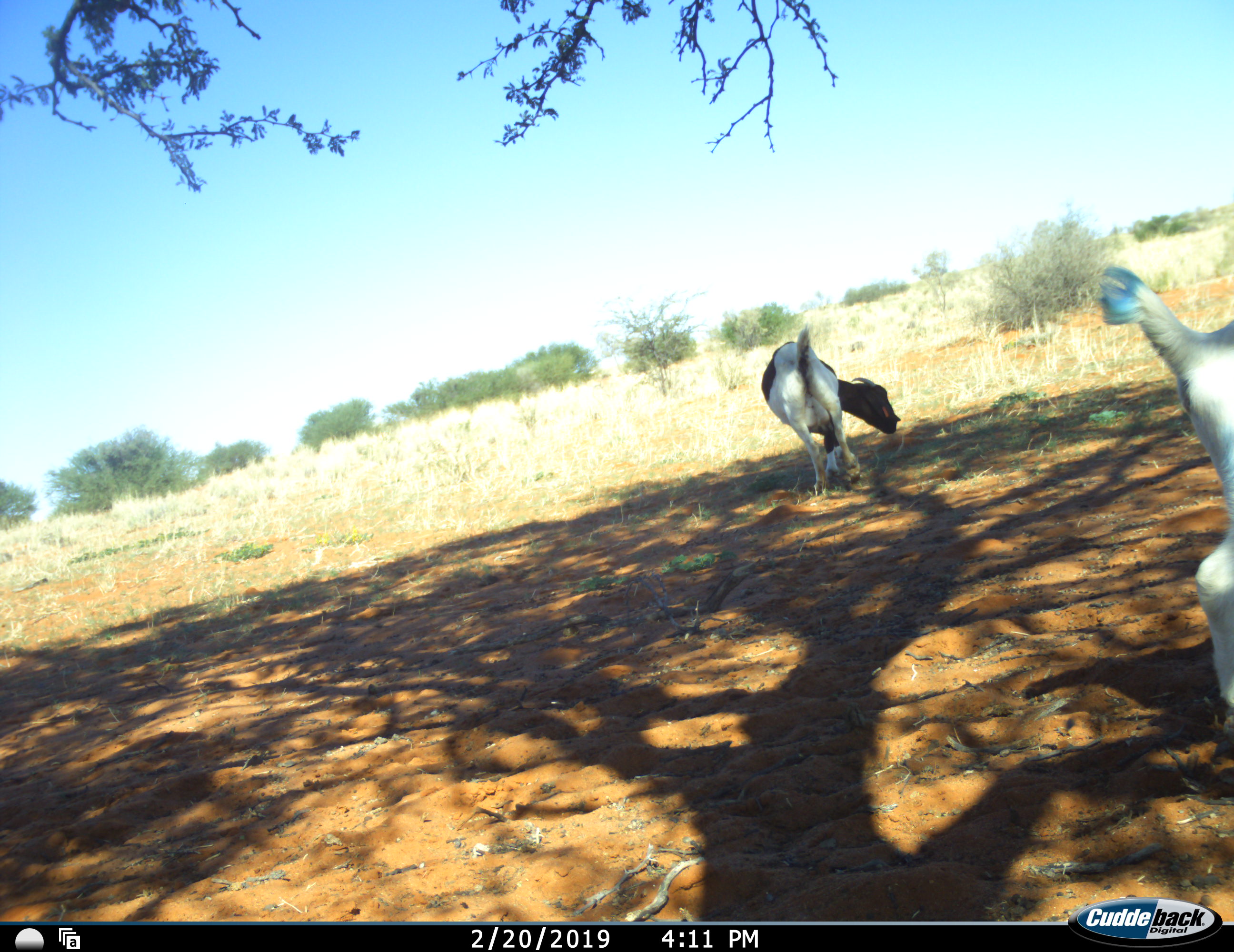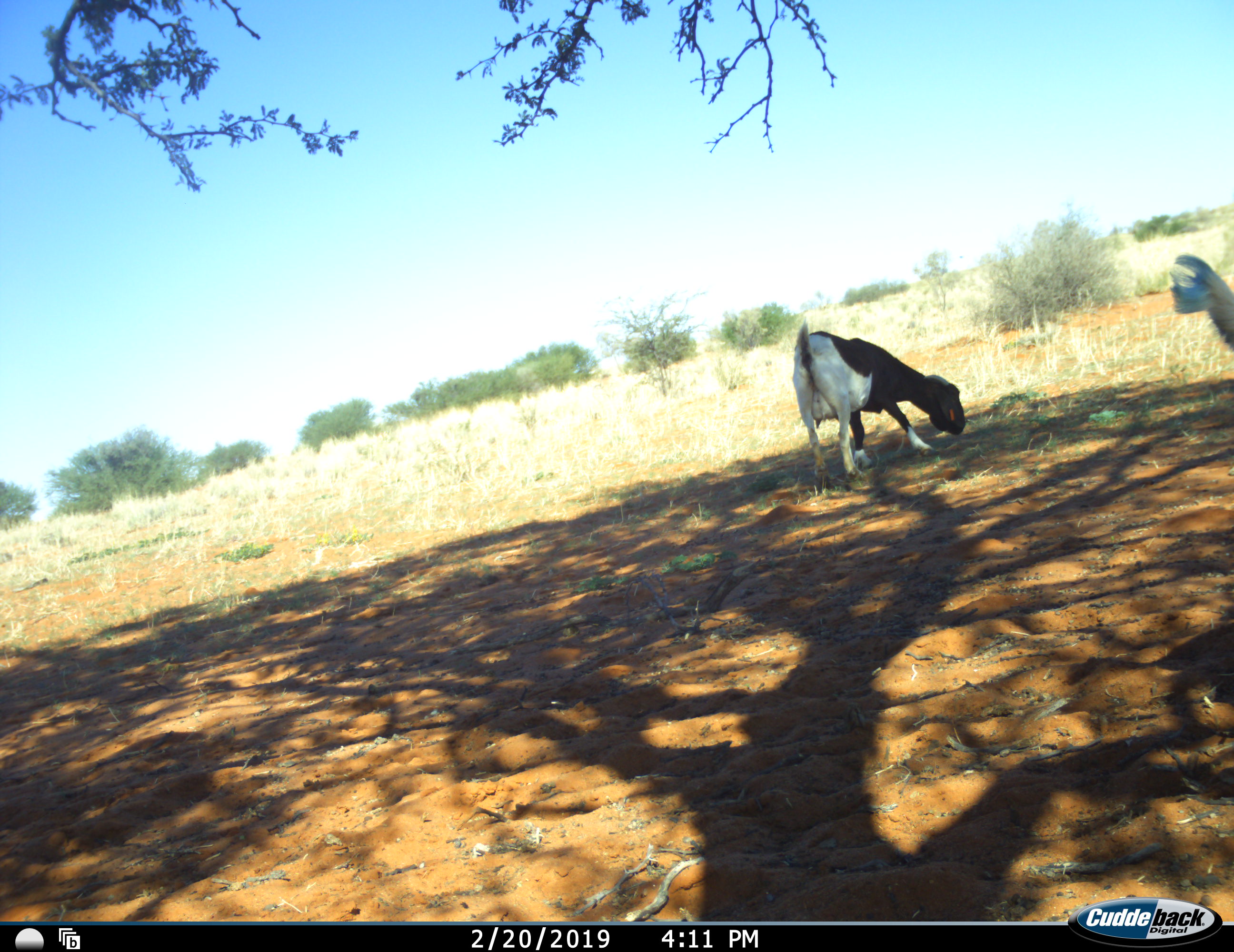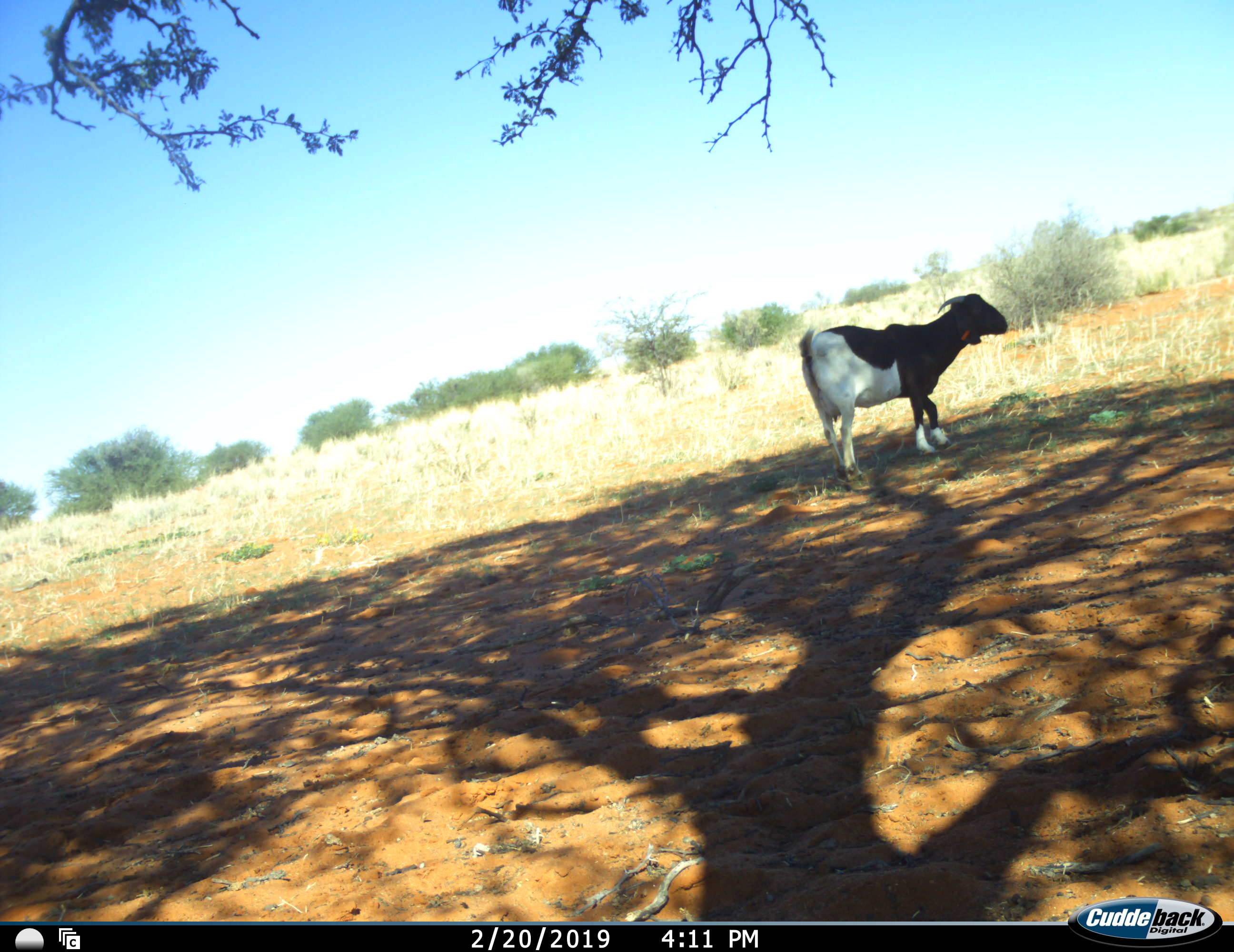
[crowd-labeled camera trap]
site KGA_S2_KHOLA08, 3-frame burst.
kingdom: Animalia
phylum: Chordata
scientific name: Vertebrata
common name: domestic animal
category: domesticanimal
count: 2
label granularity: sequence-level